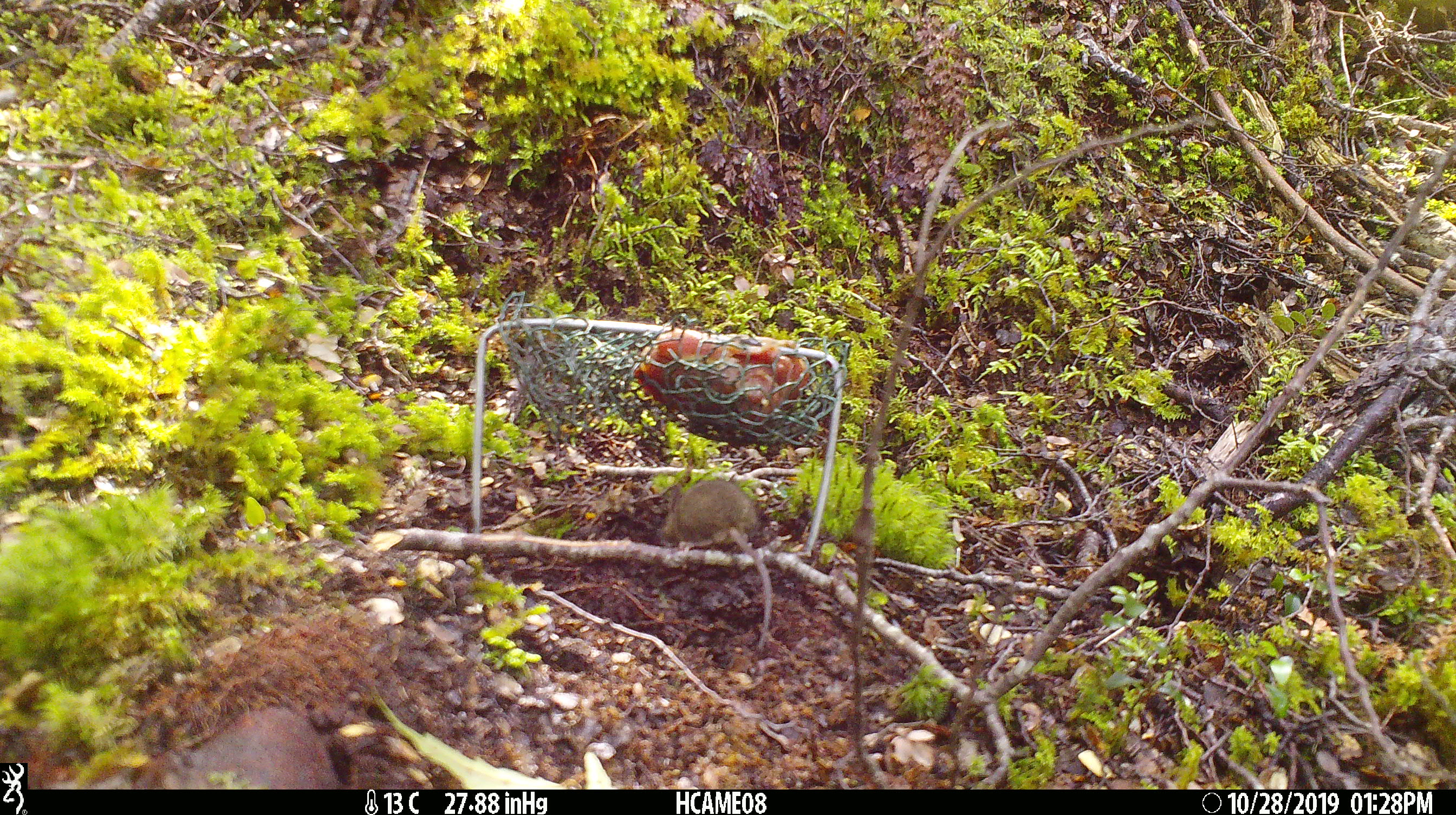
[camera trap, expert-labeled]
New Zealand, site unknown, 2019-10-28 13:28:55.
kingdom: Animalia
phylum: Chordata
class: Mammalia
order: Rodentia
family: Muridae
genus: Mus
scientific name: Mus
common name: mouse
Mouse (Mus).